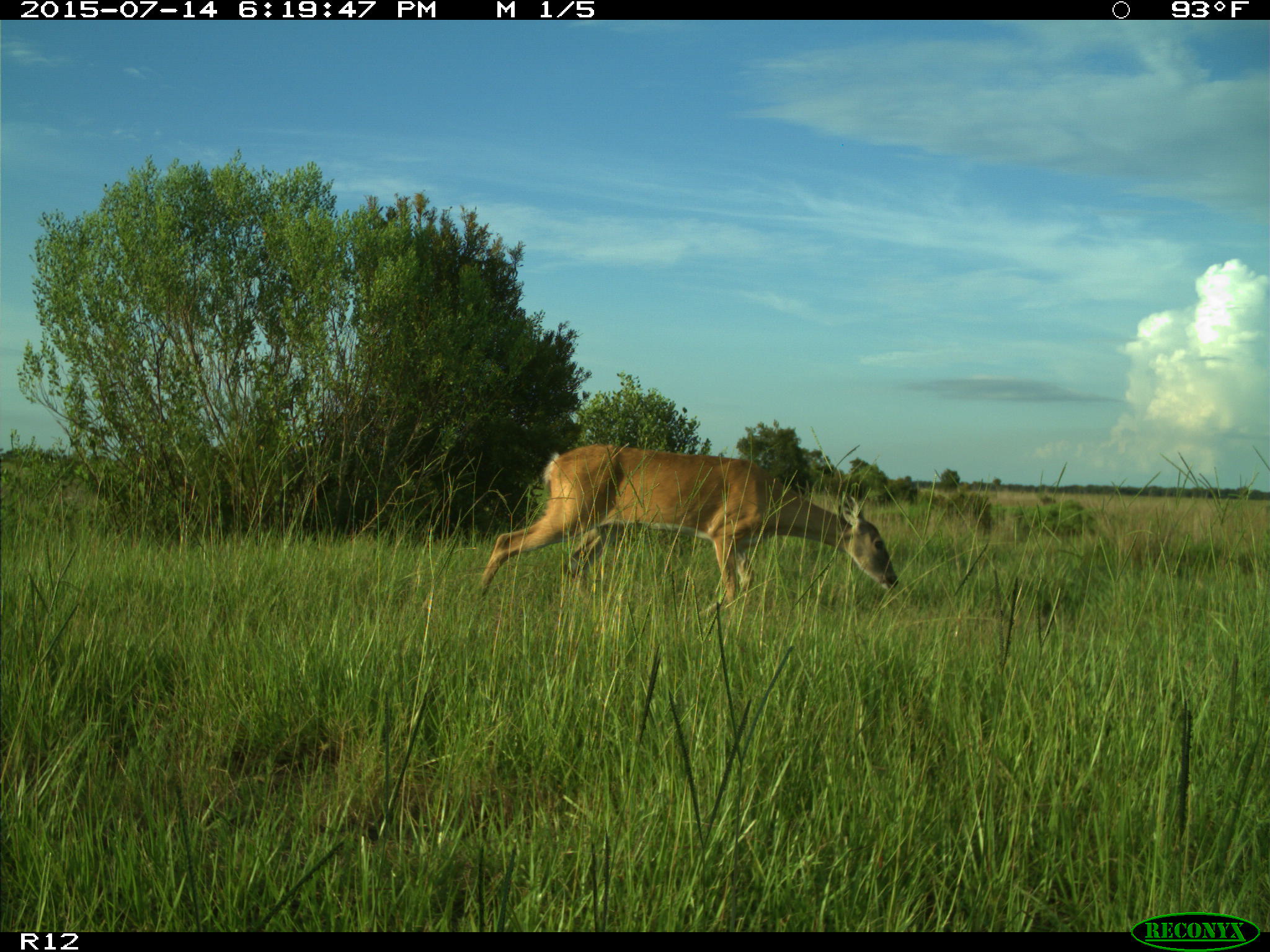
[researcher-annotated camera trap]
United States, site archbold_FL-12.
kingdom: Animalia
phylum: Chordata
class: Mammalia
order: Artiodactyla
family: Cervidae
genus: Odocoileus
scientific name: Odocoileus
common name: deer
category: unidentified deer